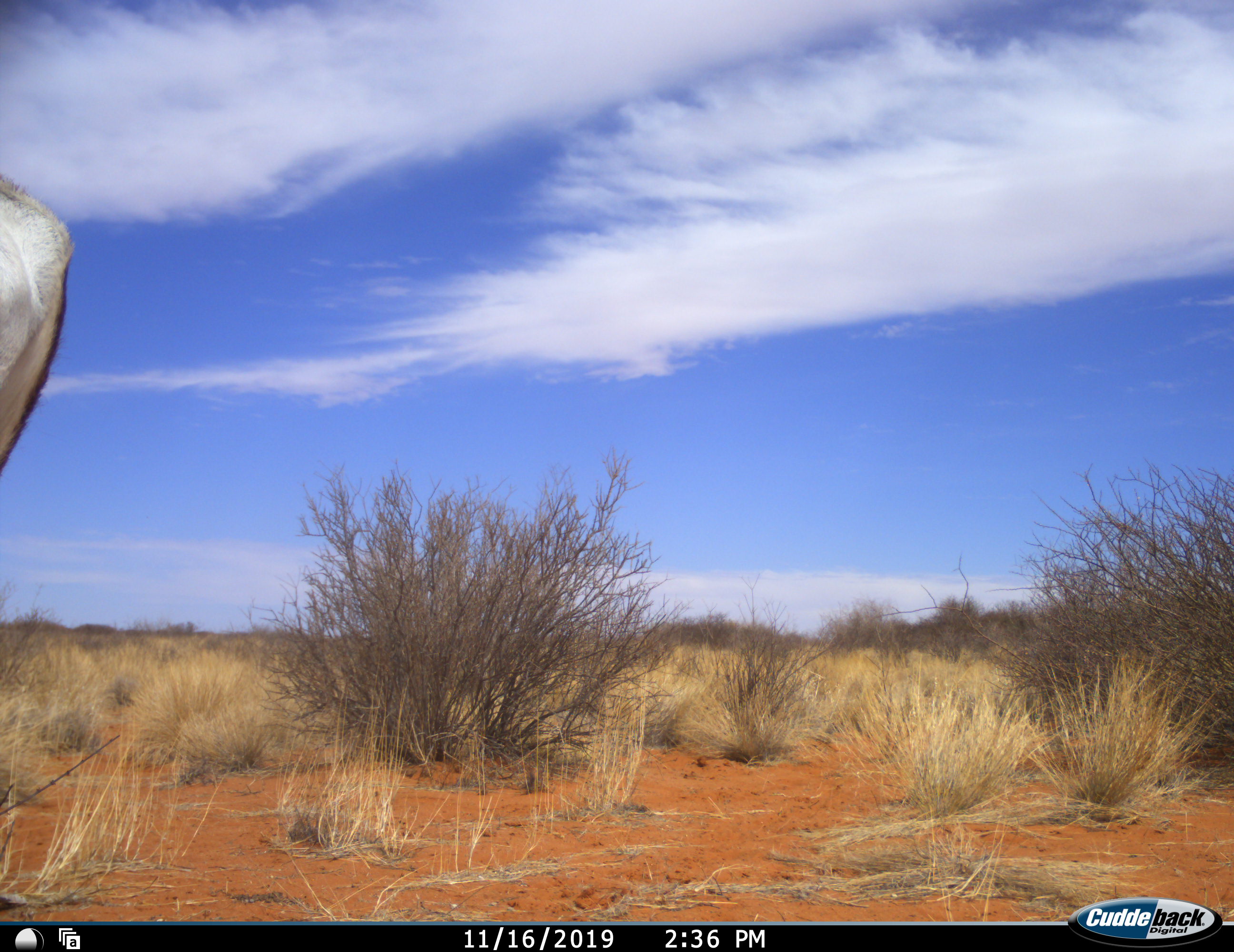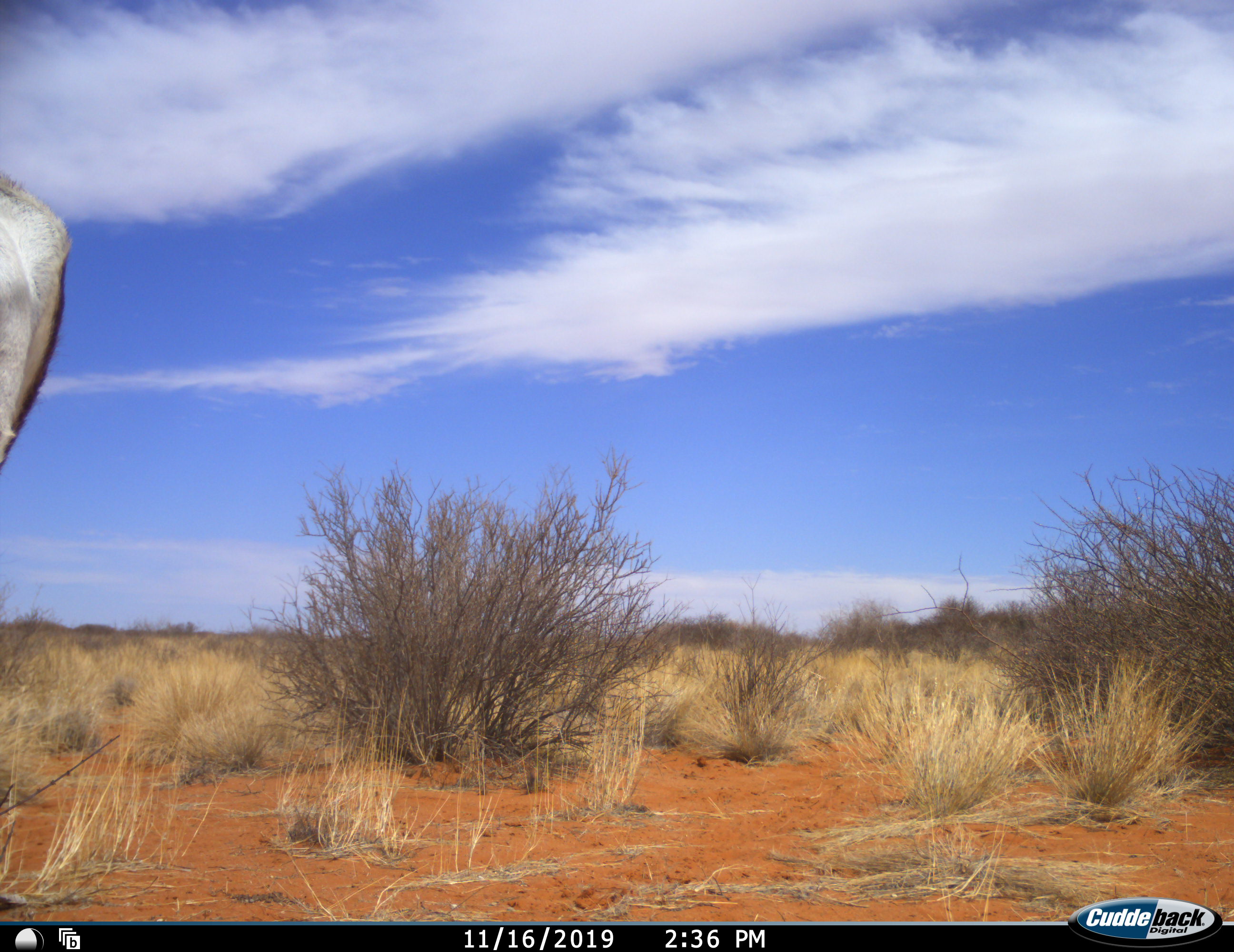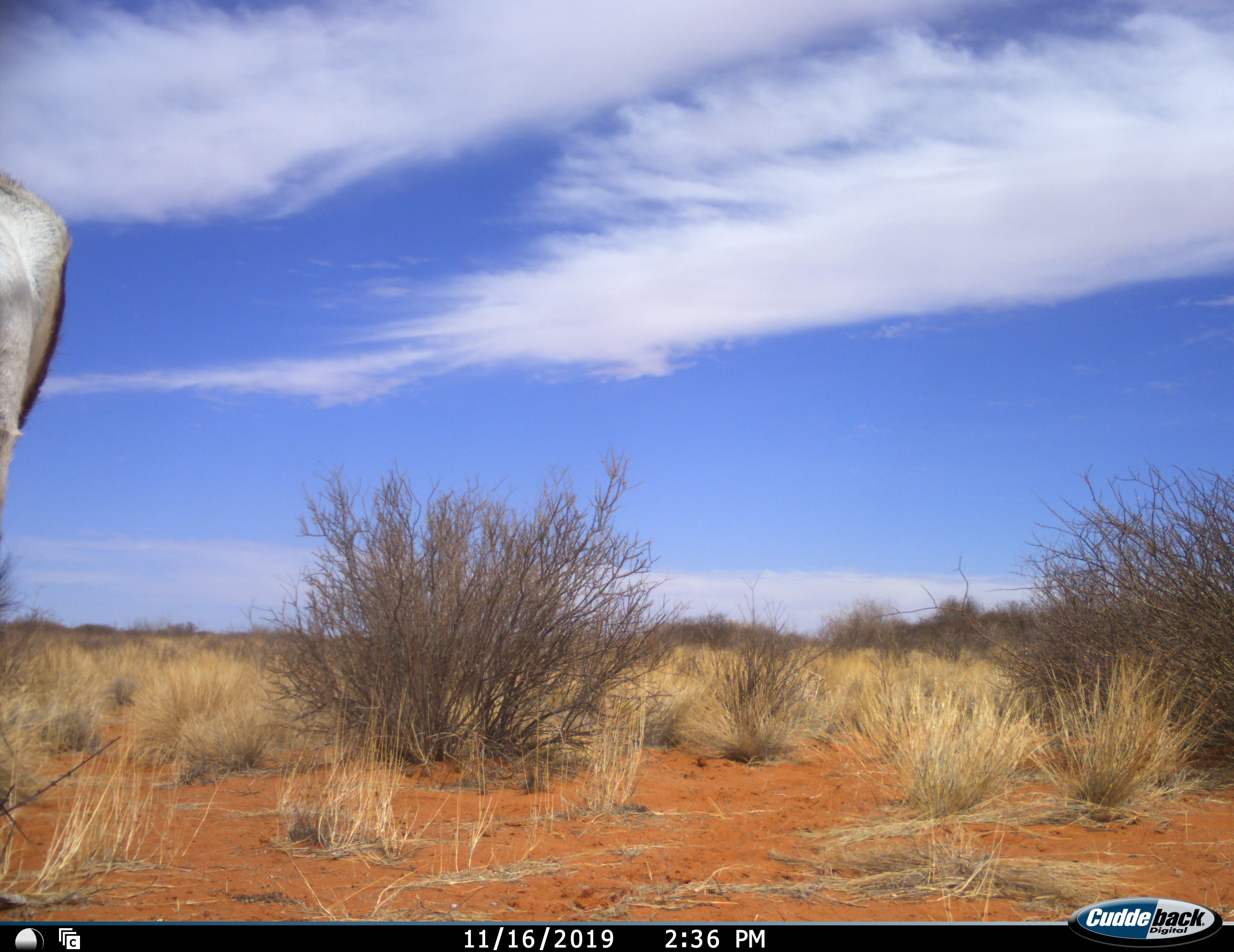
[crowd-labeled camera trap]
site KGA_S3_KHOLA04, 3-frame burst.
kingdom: Animalia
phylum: Chordata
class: Mammalia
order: Artiodactyla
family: Bovidae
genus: Antidorcas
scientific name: Antidorcas marsupialis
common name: springbok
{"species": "springbok (Antidorcas marsupialis)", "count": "1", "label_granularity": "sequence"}